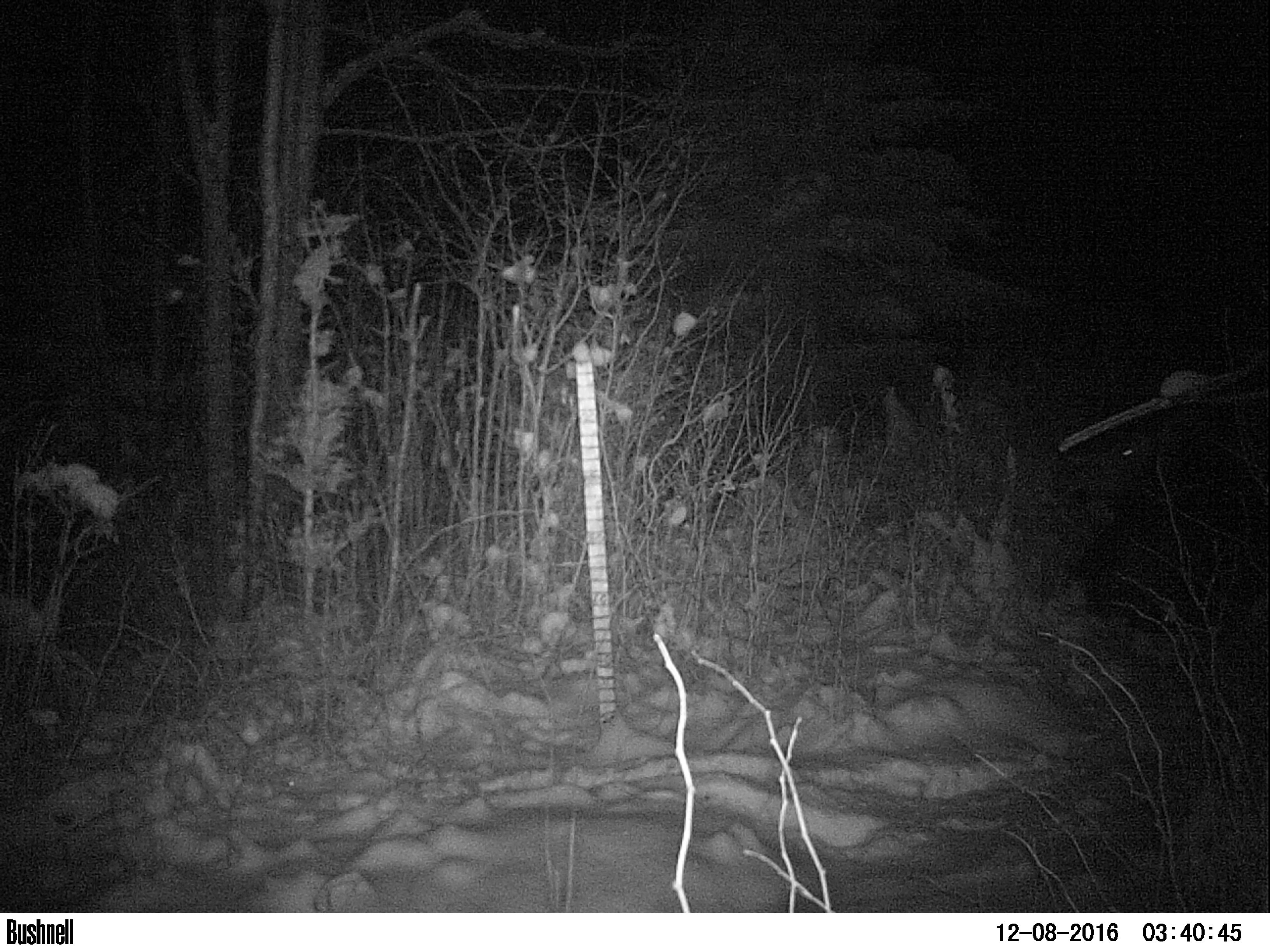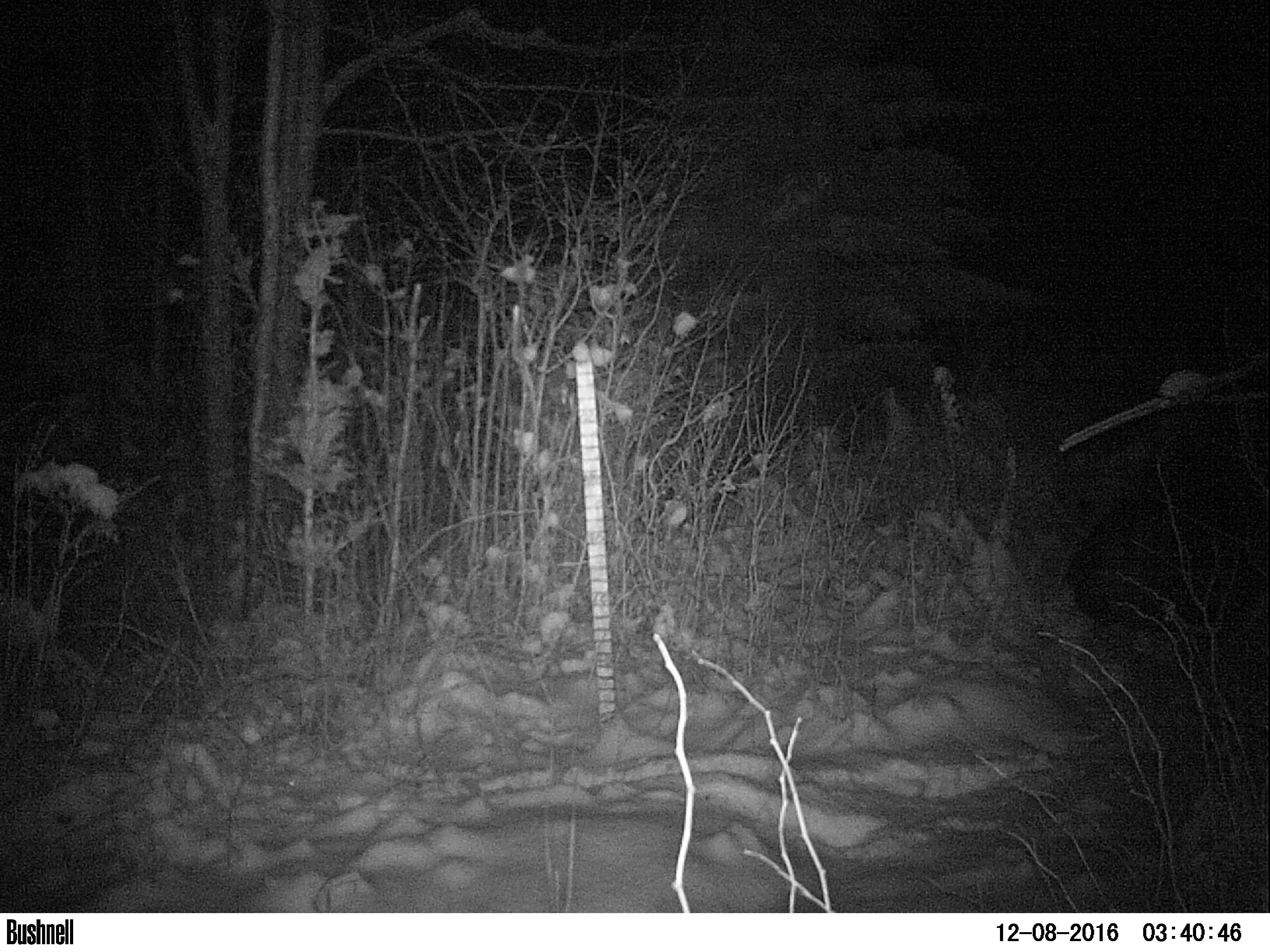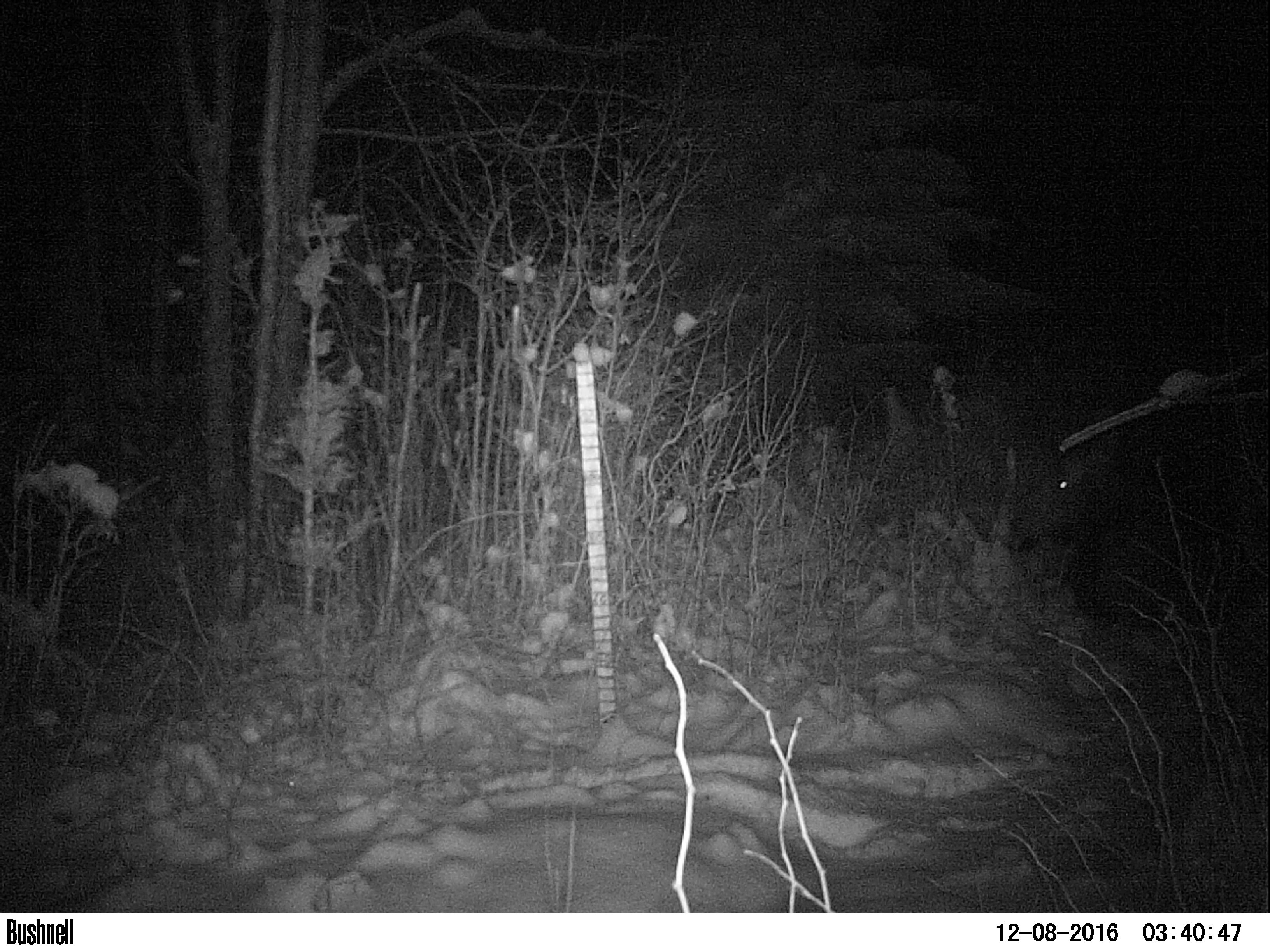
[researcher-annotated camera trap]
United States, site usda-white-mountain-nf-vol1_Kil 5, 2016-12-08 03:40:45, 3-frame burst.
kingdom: Animalia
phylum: Chordata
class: Mammalia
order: Artiodactyla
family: Cervidae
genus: Alces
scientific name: Alces alces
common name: moose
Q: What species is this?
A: Moose (Alces alces).